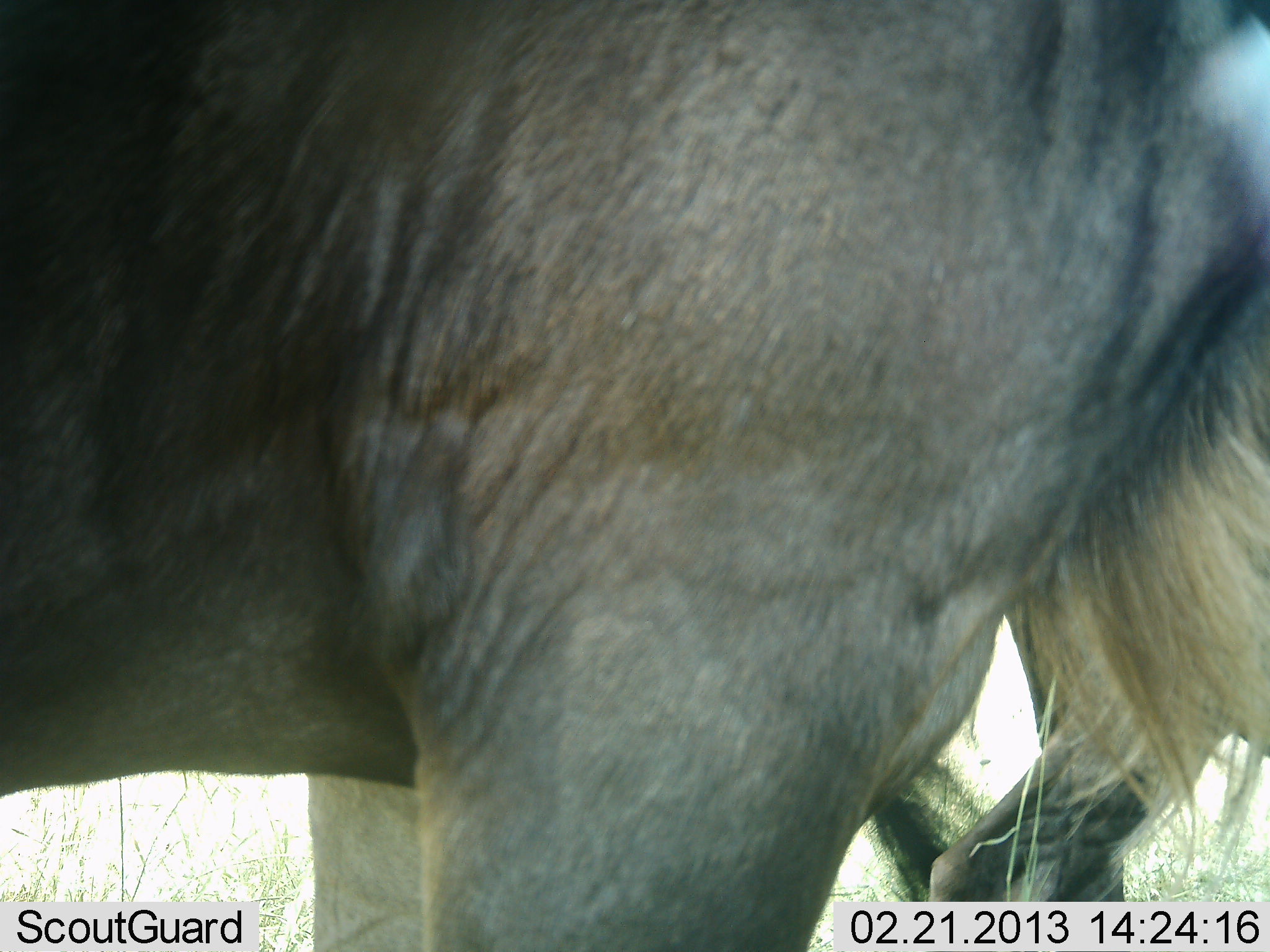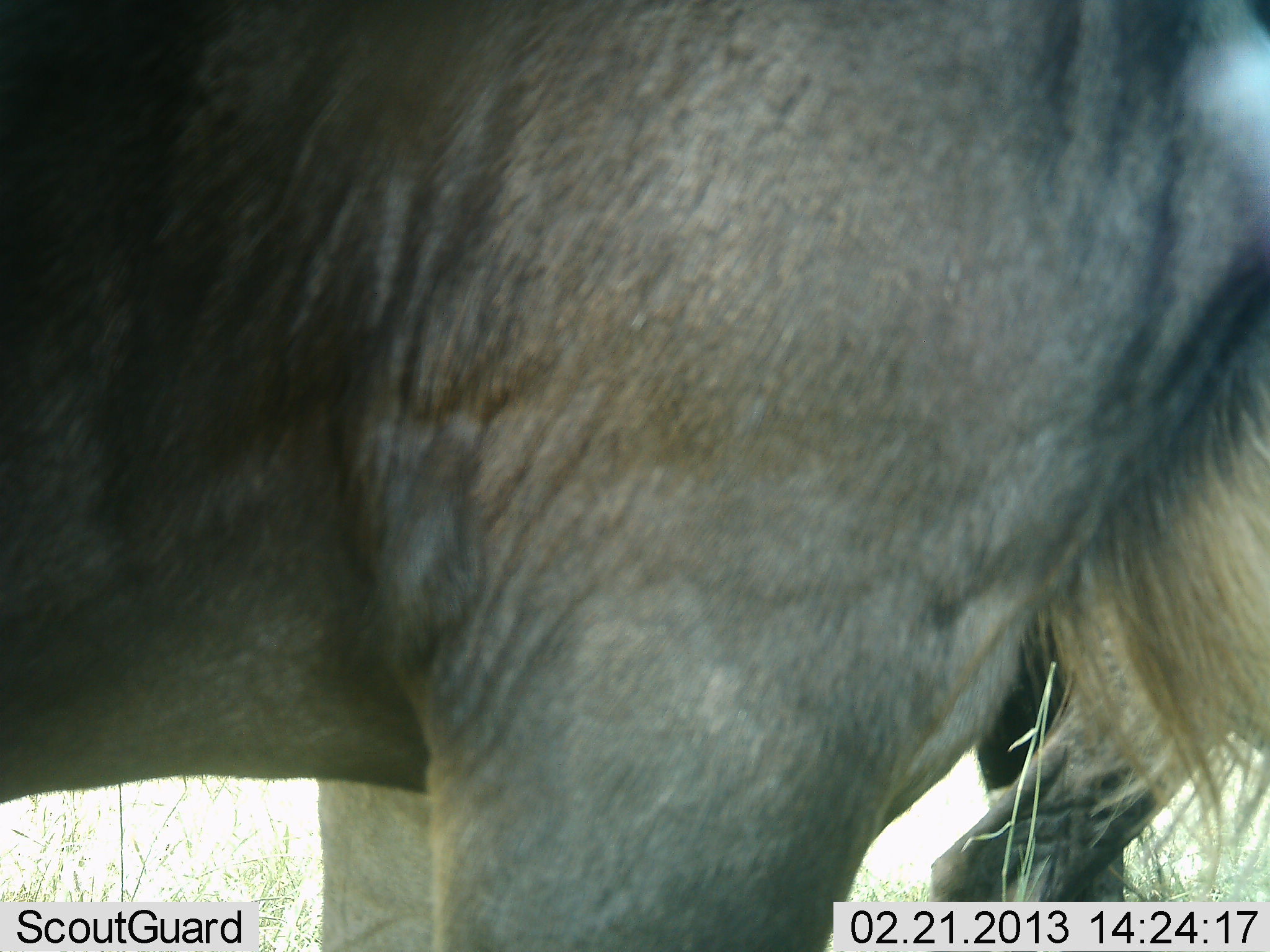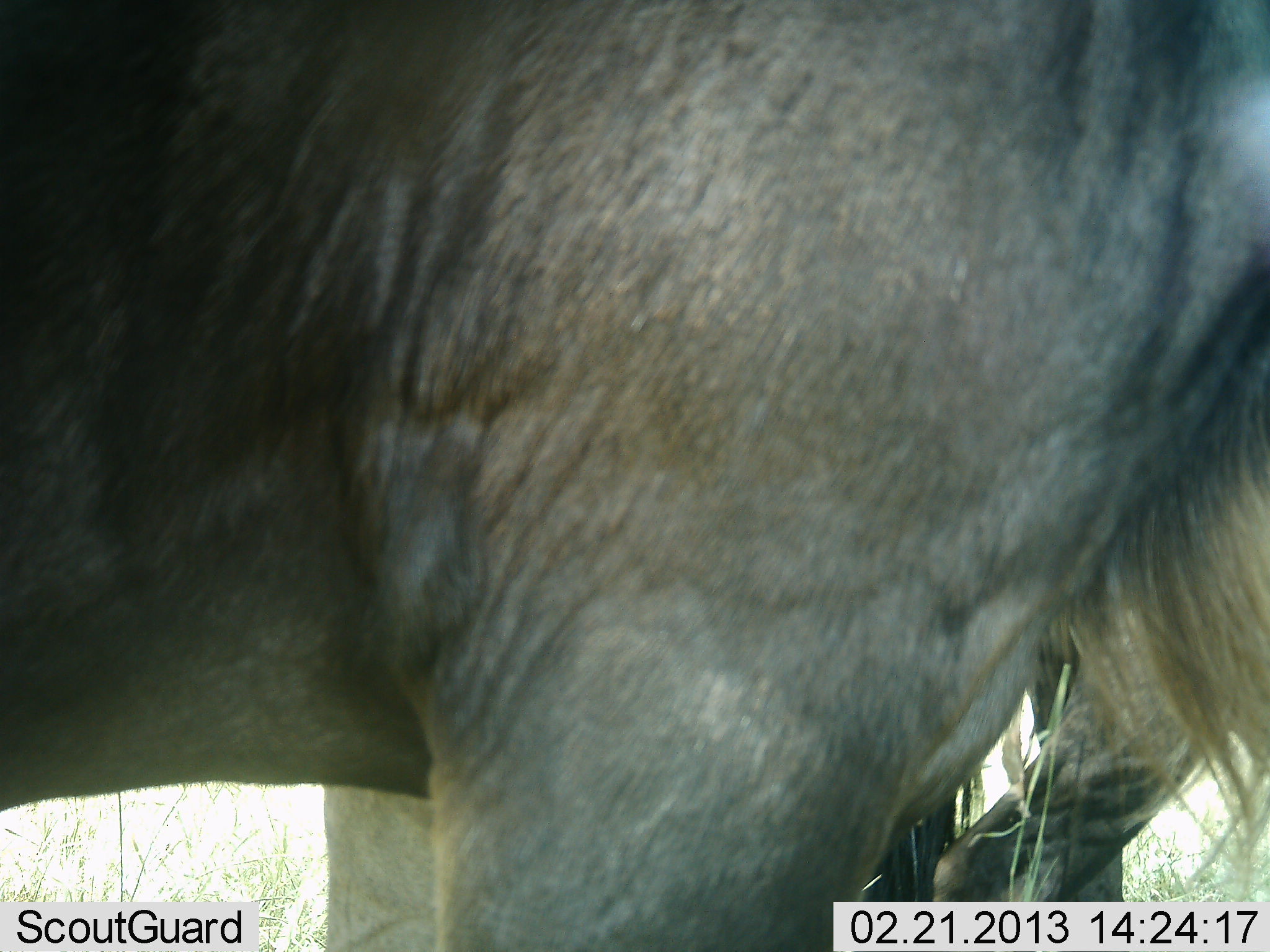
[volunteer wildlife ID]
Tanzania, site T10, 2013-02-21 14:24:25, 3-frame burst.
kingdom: Animalia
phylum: Chordata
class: Mammalia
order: Artiodactyla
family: Bovidae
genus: Connochaetes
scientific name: Connochaetes taurinus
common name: blue wildebeest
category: wildebeest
Wildebeest (blue wildebeest) (Connochaetes taurinus), count 2. Behavior (volunteer vote fractions): standing 100%, resting 0%, moving 7%, interacting 0%. Young present (vote fraction): 0%. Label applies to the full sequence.